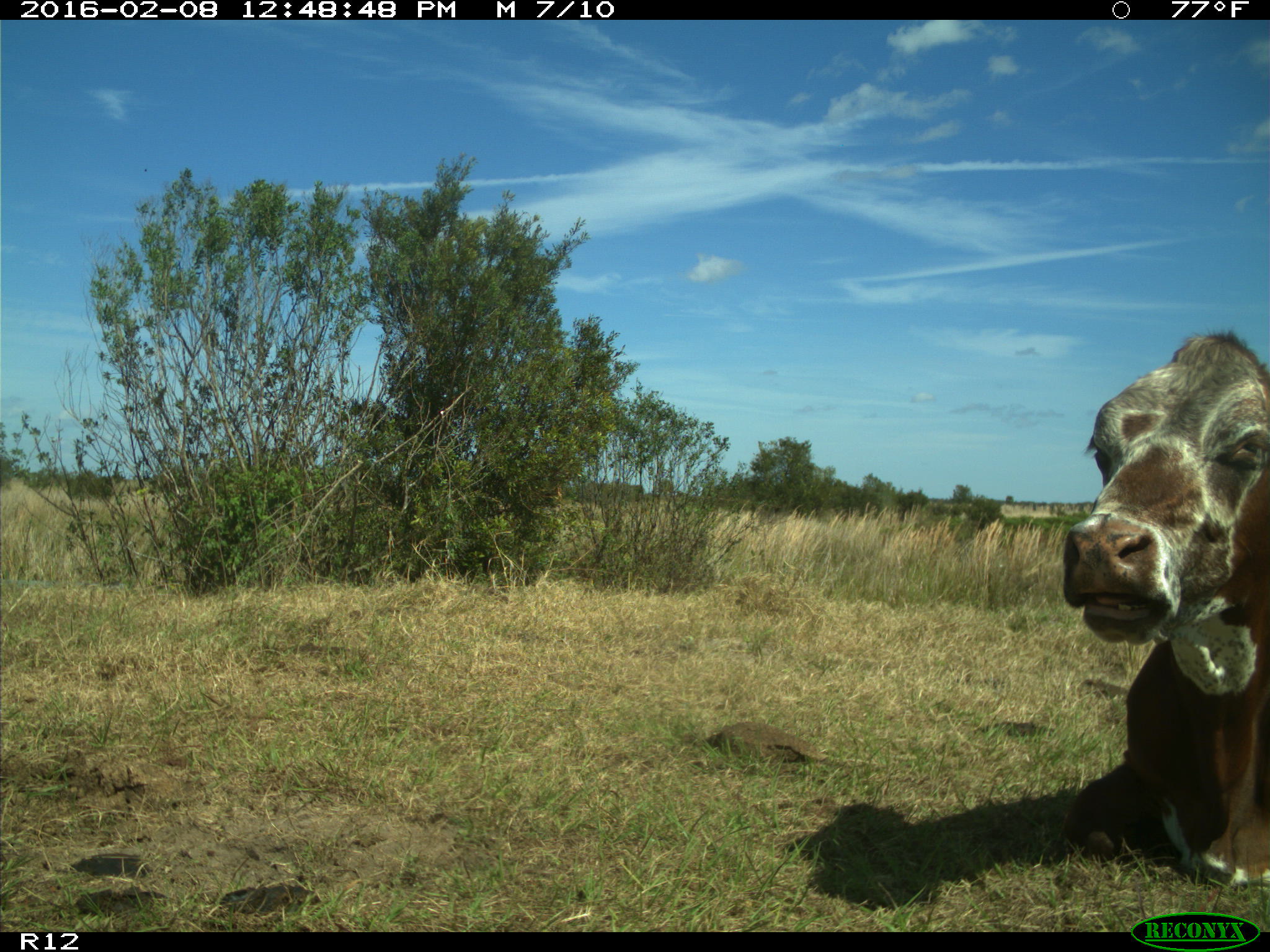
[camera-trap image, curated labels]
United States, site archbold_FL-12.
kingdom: Animalia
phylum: Chordata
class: Mammalia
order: Artiodactyla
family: Bovidae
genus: Bos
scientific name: Bos taurus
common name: domestic cow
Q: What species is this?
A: Bos taurus (domestic cow).